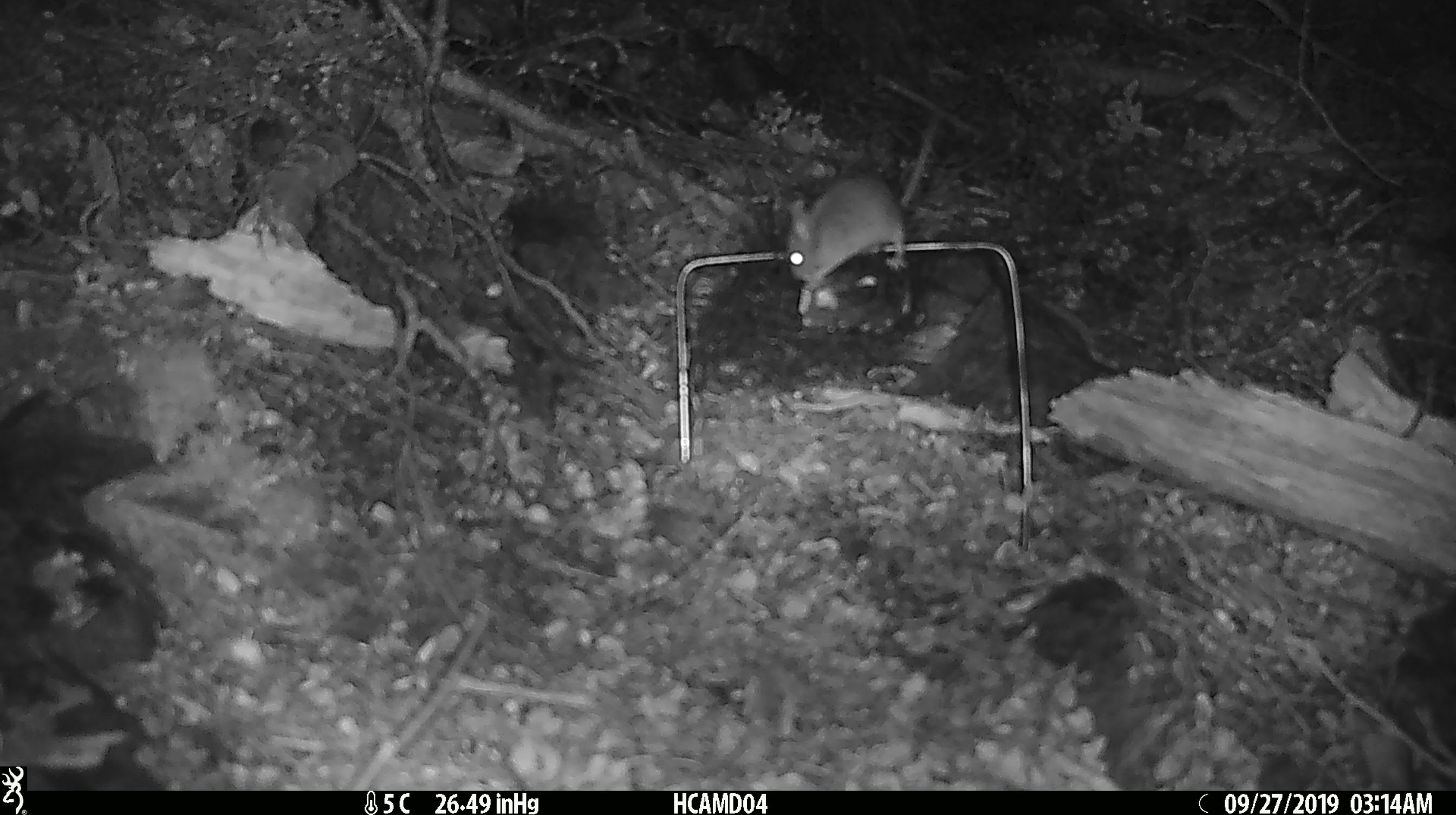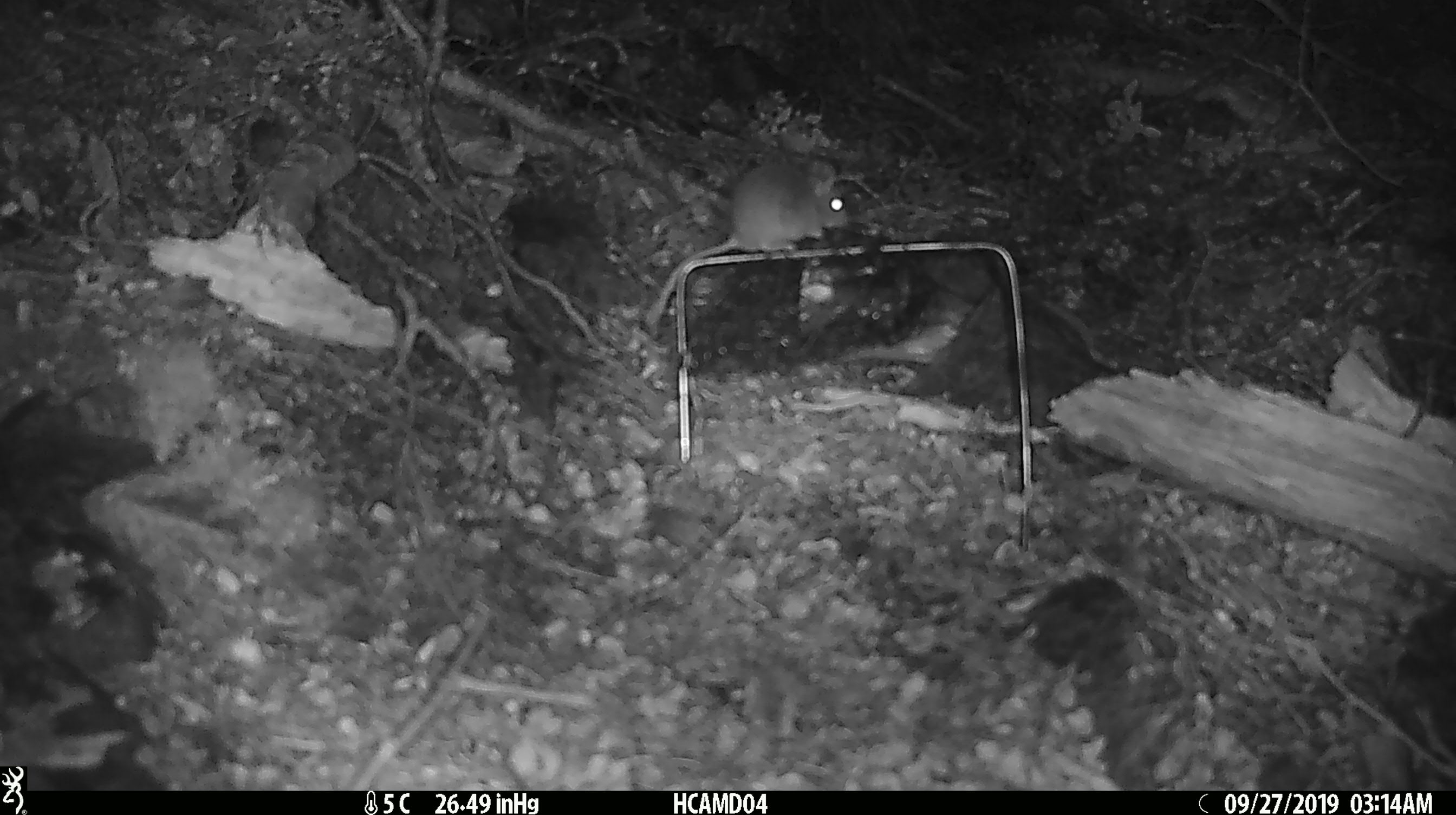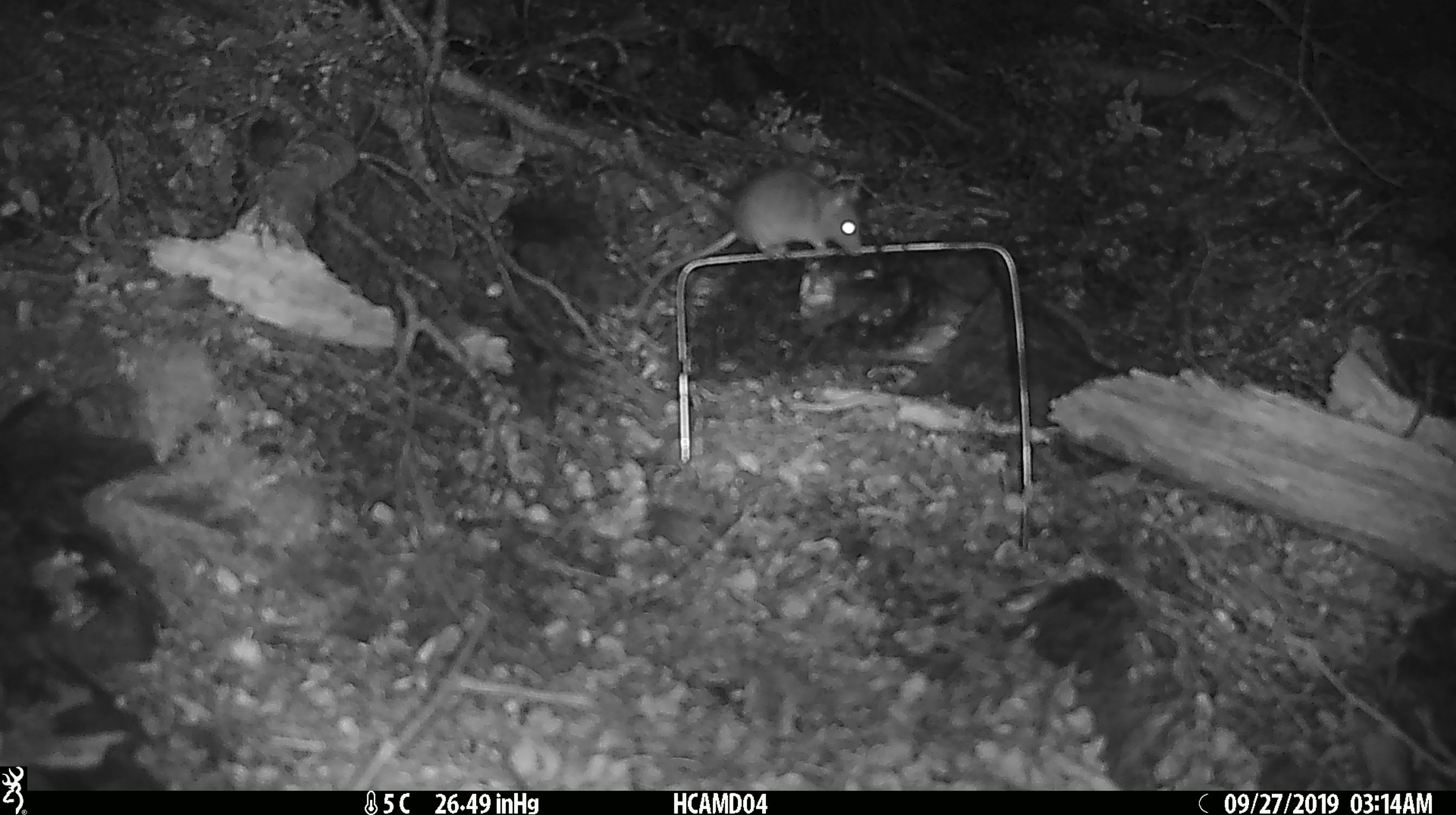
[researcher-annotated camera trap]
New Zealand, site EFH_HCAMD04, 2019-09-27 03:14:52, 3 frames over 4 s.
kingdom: Animalia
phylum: Chordata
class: Mammalia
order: Rodentia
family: Muridae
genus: Mus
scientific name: Mus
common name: mouse